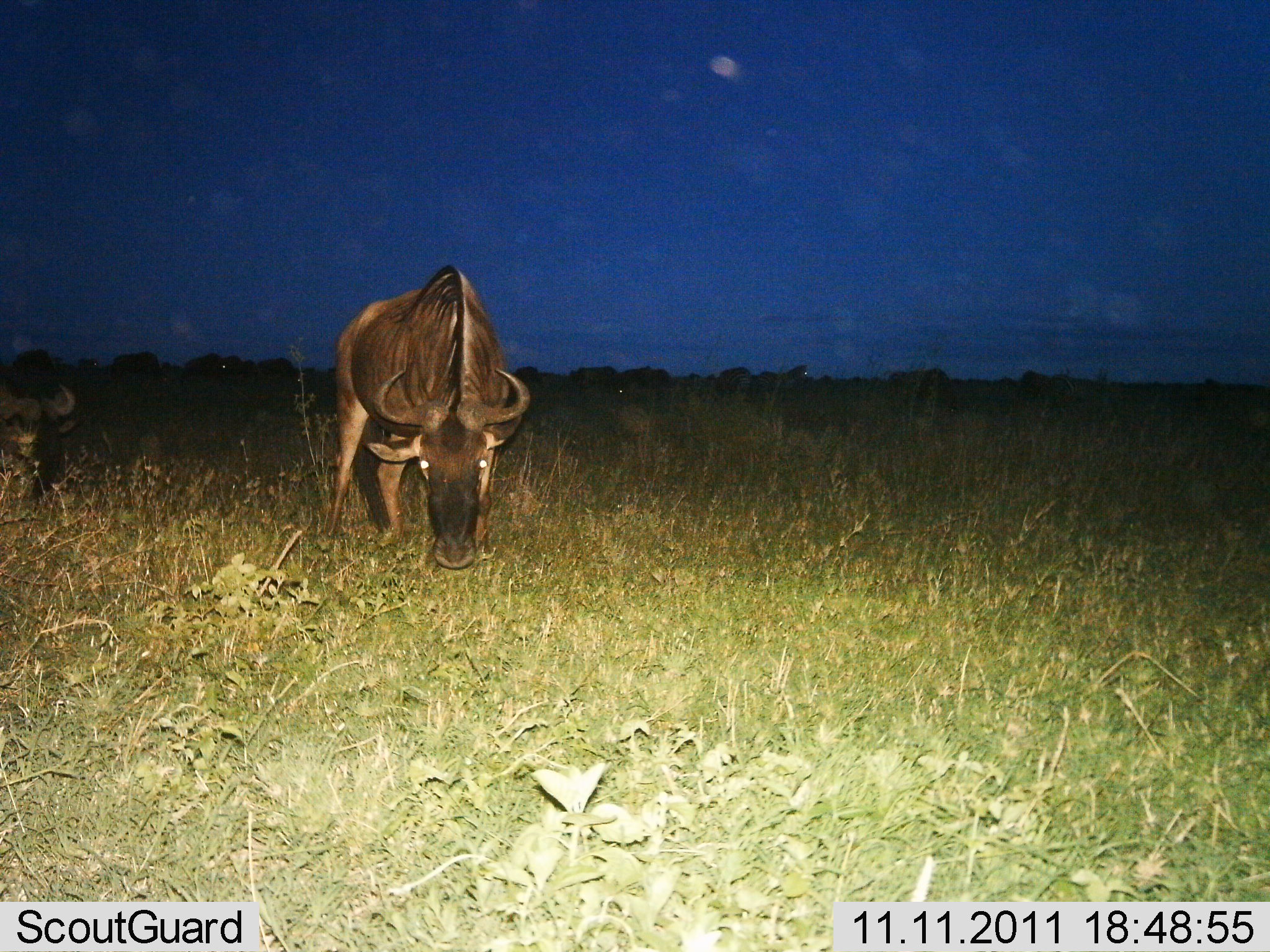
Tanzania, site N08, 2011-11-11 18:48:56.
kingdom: Animalia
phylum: Chordata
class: Mammalia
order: Artiodactyla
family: Bovidae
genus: Connochaetes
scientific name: Connochaetes taurinus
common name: blue wildebeest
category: wildebeest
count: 2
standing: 0%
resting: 20%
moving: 10%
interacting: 0%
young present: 0%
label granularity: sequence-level